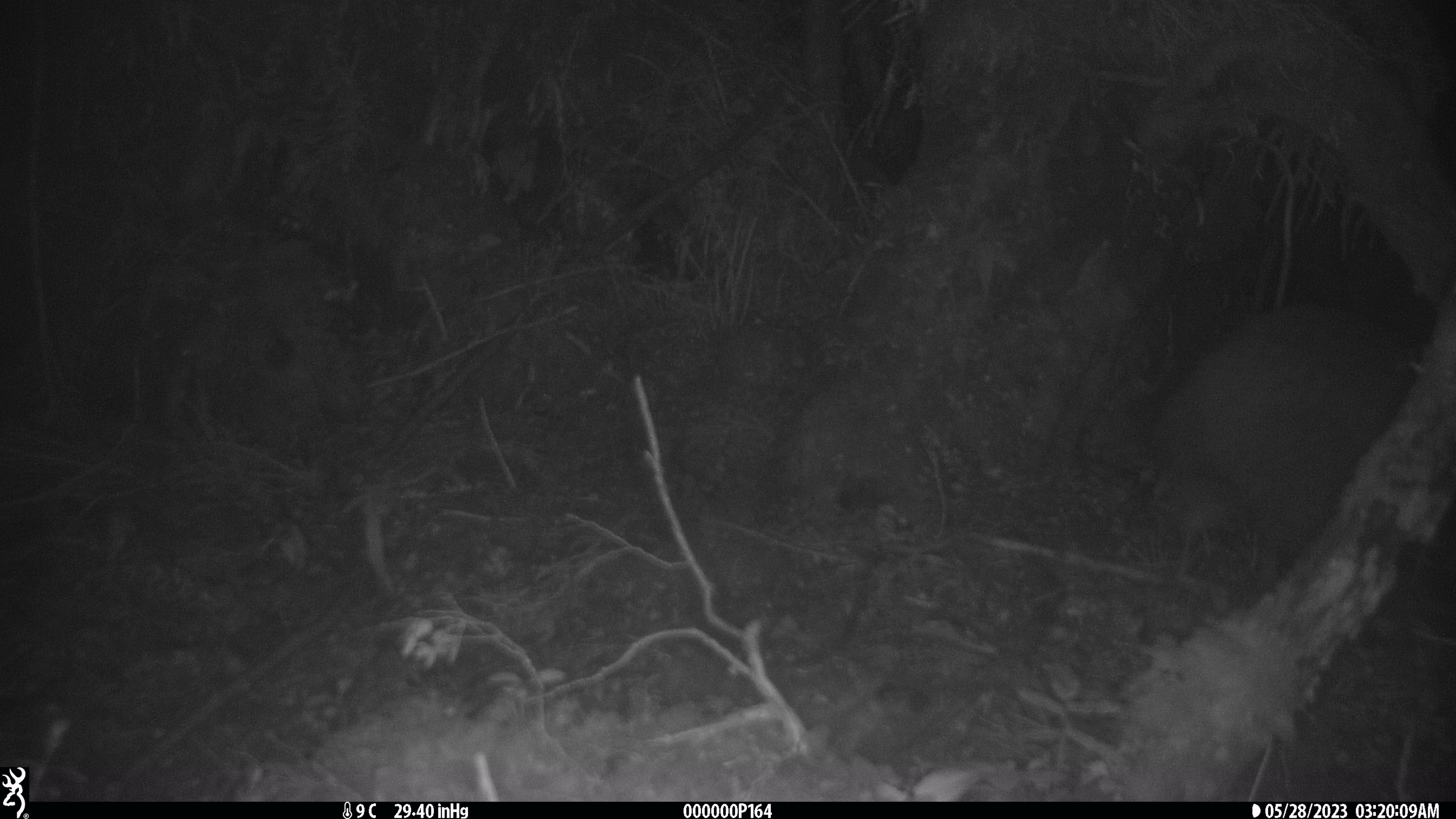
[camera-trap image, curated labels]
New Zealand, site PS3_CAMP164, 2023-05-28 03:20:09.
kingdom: Animalia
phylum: Chordata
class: Aves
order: Apterygiformes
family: Apterygidae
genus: Apteryx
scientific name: Apteryx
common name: kiwi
Kiwi (Apteryx).